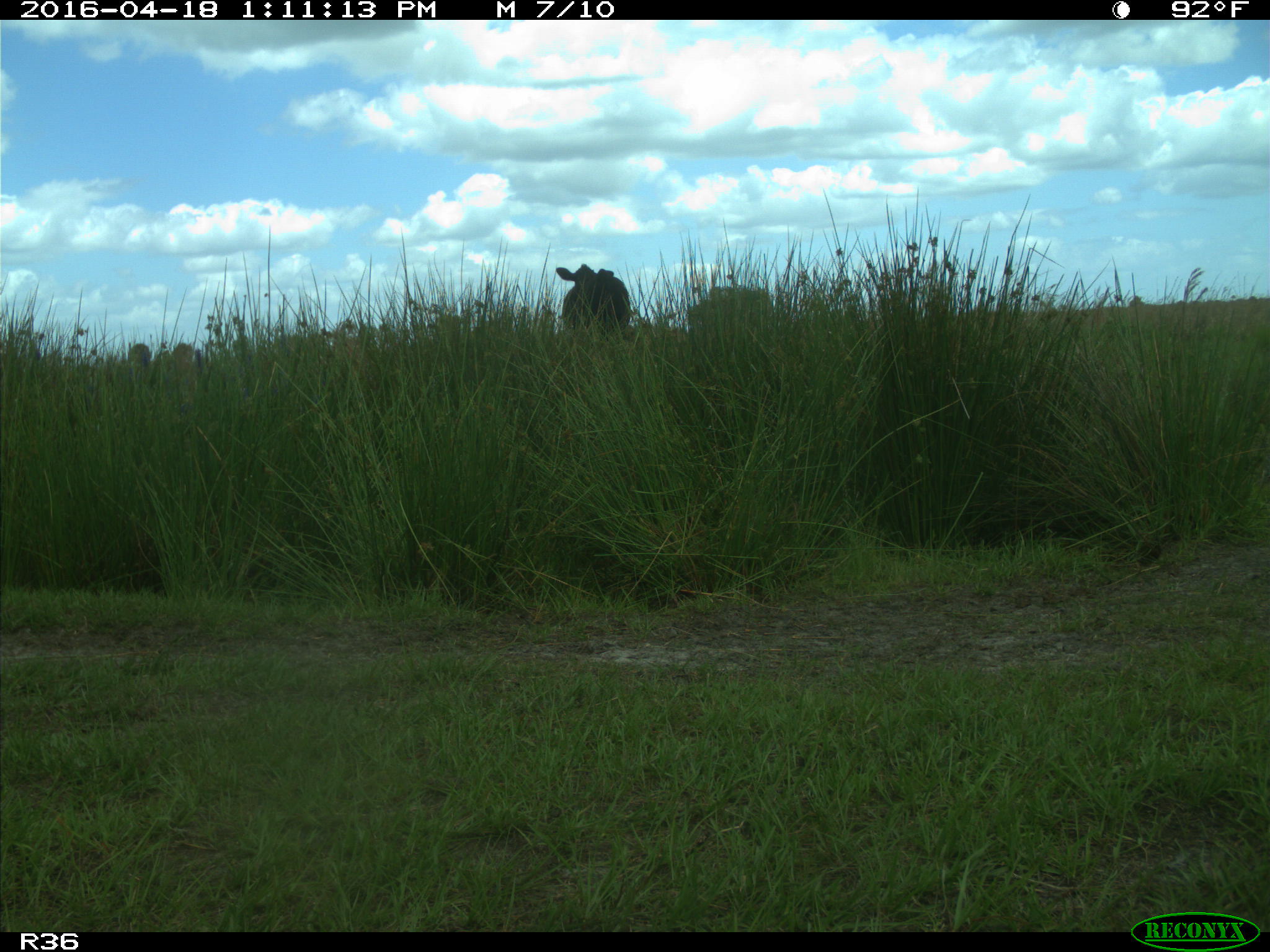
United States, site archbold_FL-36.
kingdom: Animalia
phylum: Chordata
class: Mammalia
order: Artiodactyla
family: Bovidae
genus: Bos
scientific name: Bos taurus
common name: domestic cow